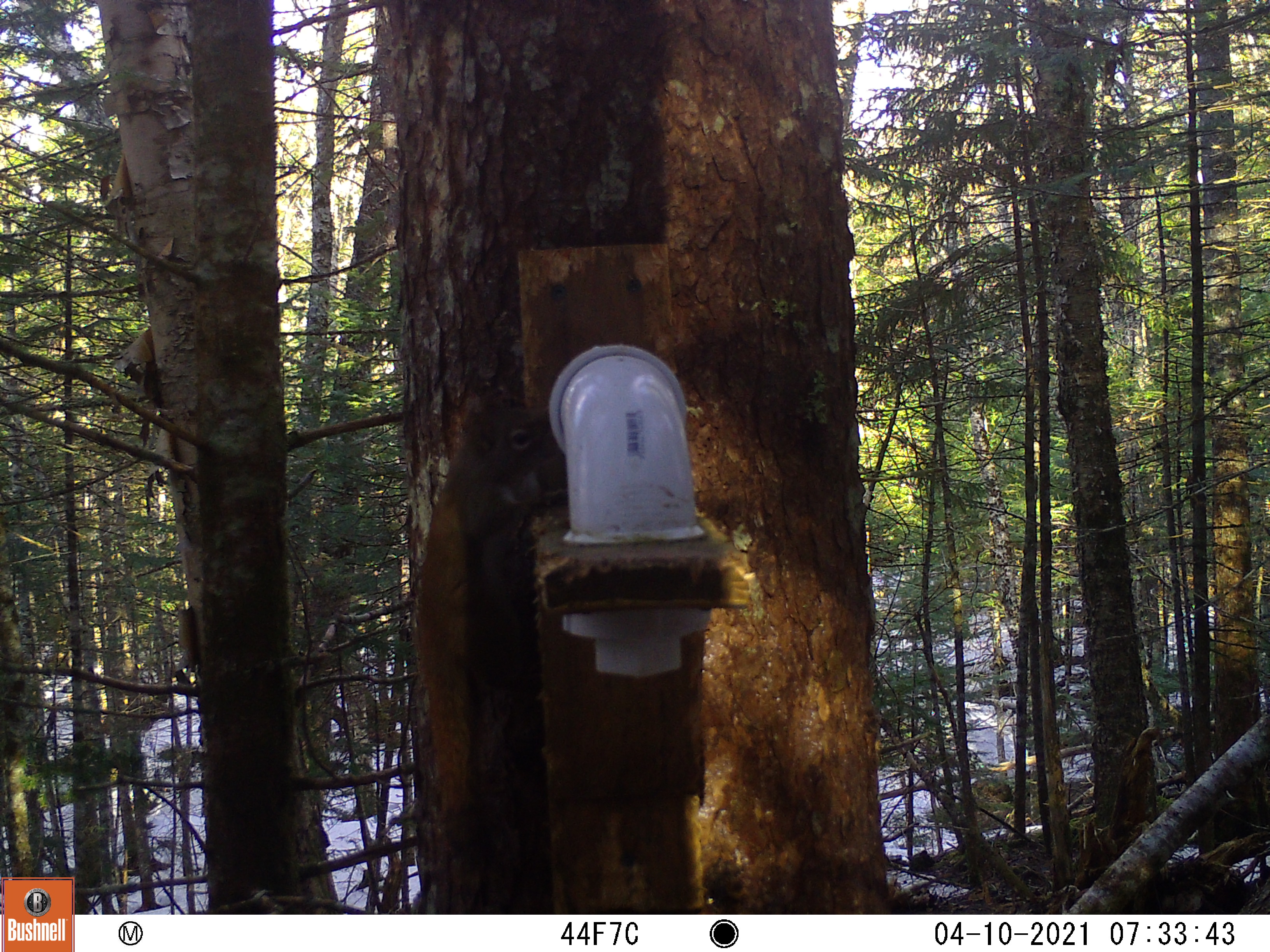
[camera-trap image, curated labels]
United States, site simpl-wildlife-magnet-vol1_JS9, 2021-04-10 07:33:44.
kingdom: Animalia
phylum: Chordata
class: Mammalia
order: Rodentia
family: Sciuridae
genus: Tamiasciurus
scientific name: Tamiasciurus hudsonicus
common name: red squirrel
Red squirrel (Tamiasciurus hudsonicus).